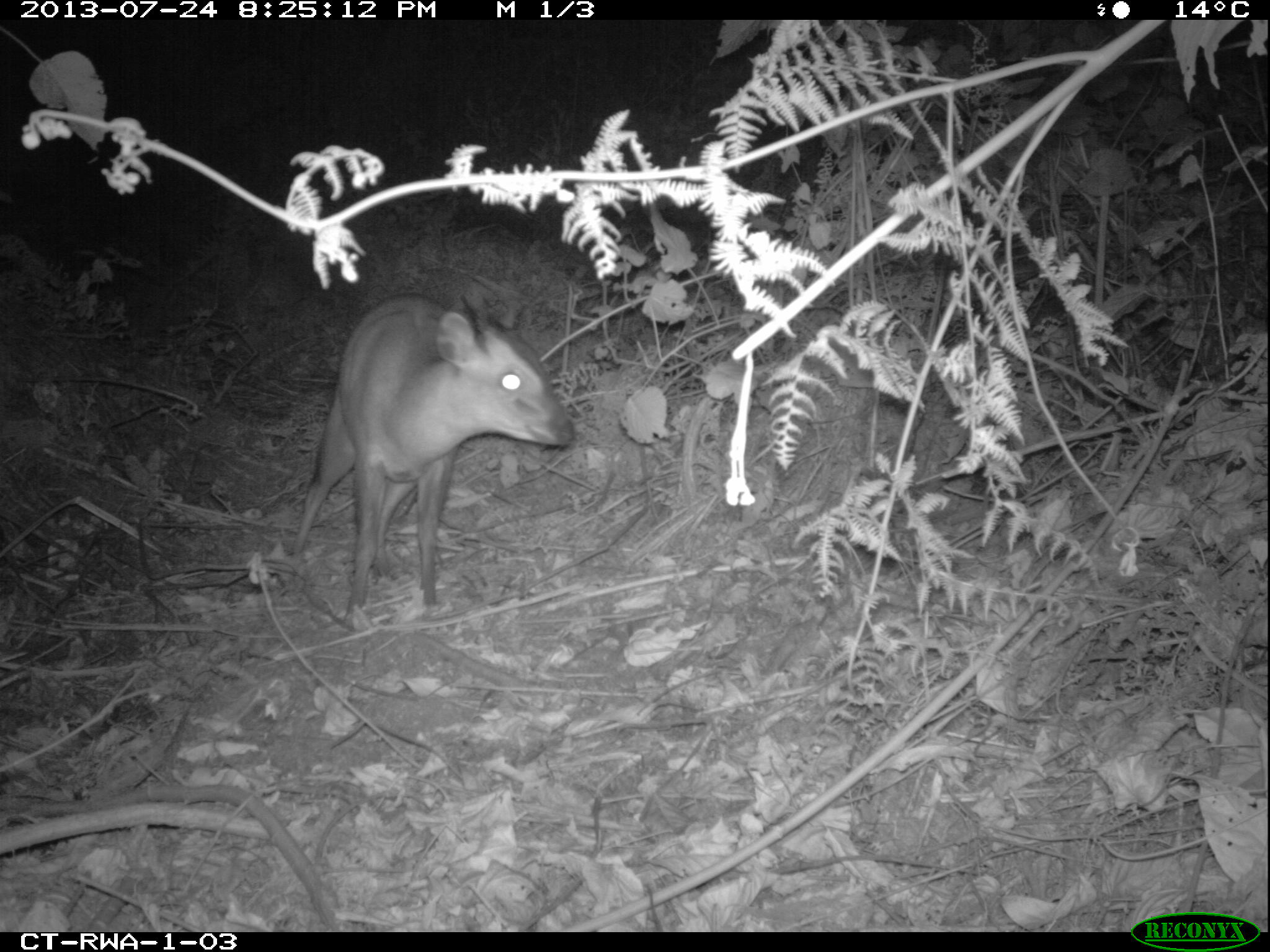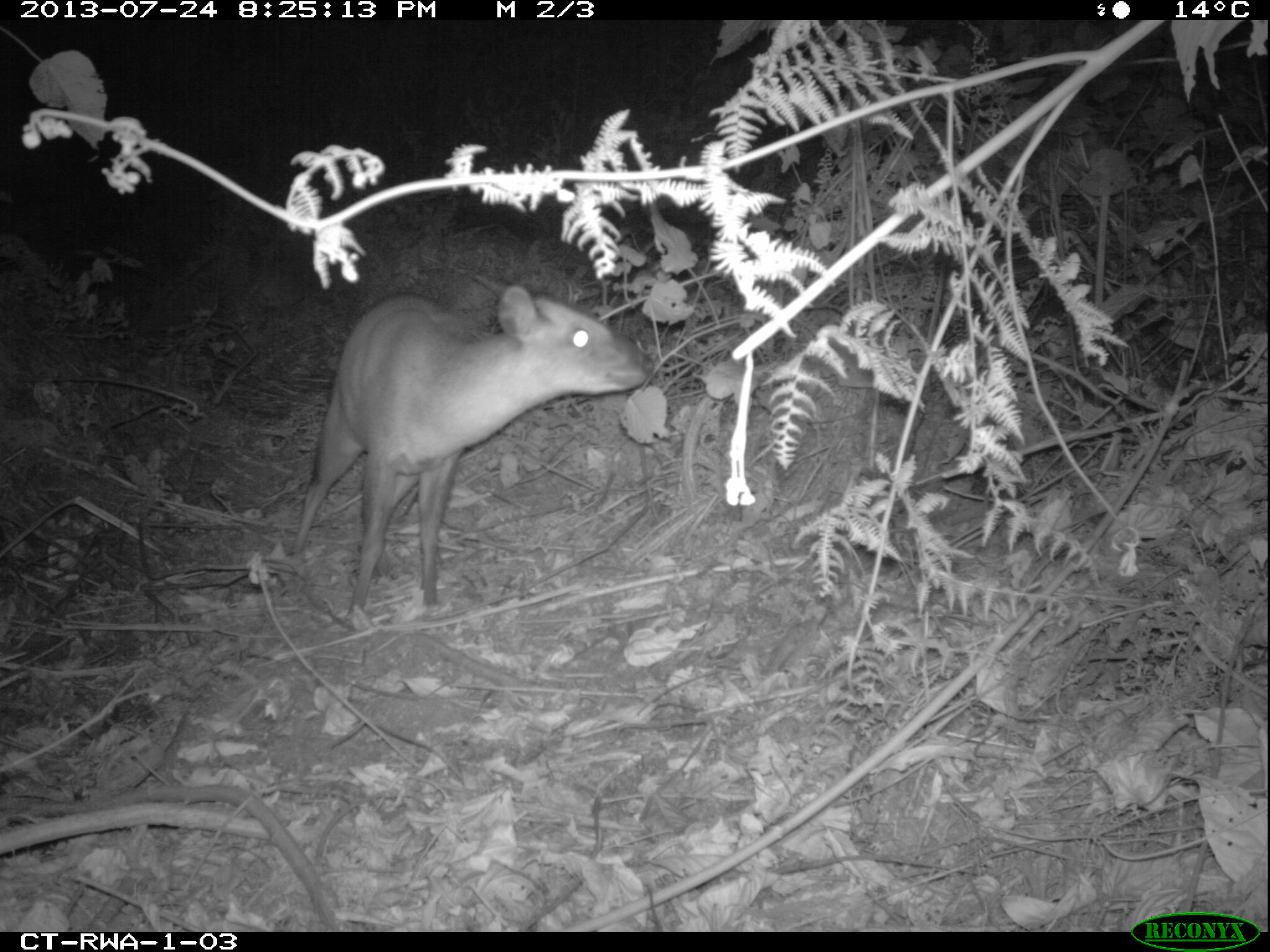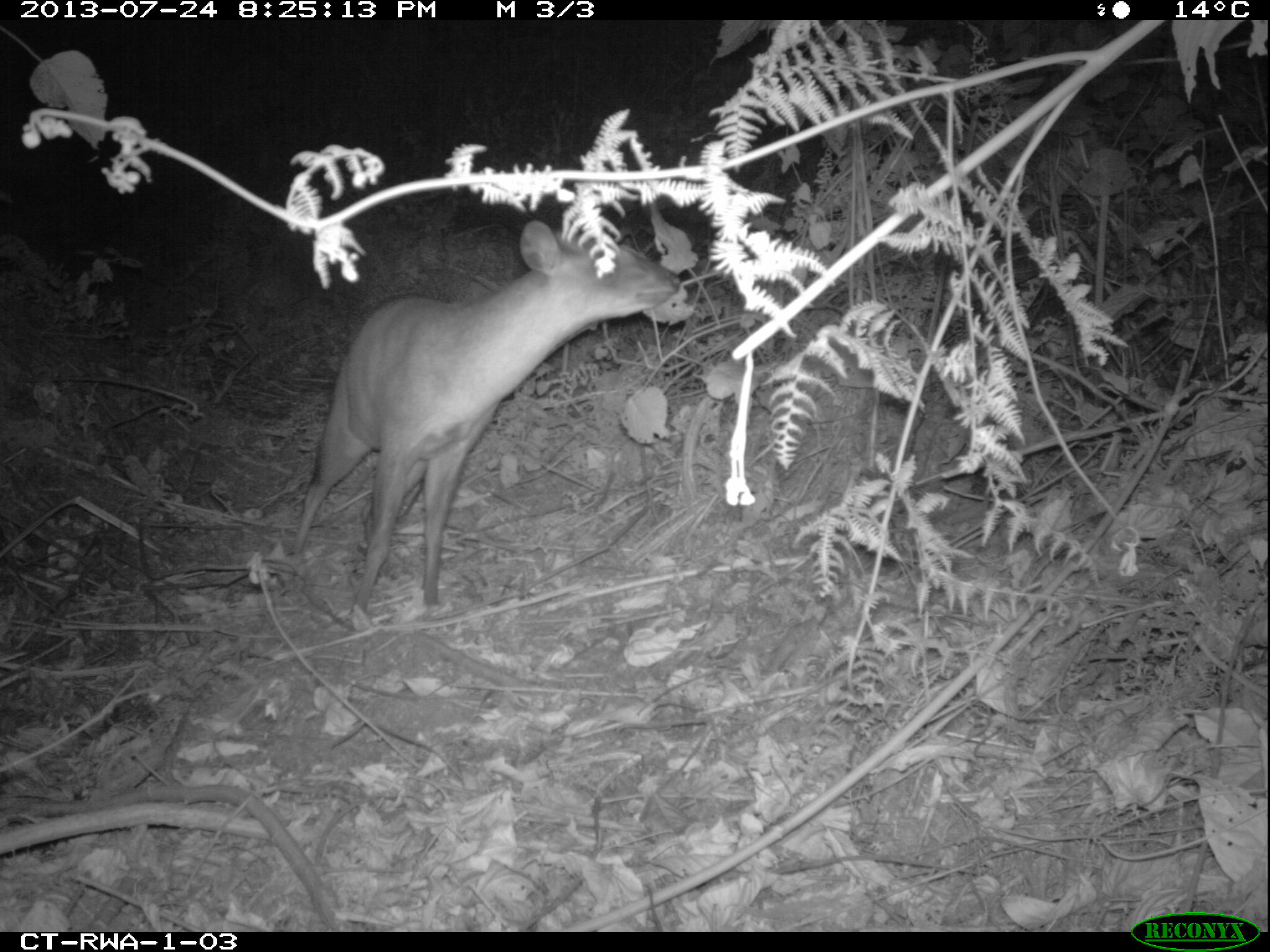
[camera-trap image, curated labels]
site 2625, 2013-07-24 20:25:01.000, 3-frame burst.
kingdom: Animalia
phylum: Chordata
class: Mammalia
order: Artiodactyla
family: Bovidae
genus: Cephalophus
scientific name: Cephalophus nigrifrons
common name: black-fronted duiker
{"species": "Cephalophus nigrifrons (black-fronted duiker)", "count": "1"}